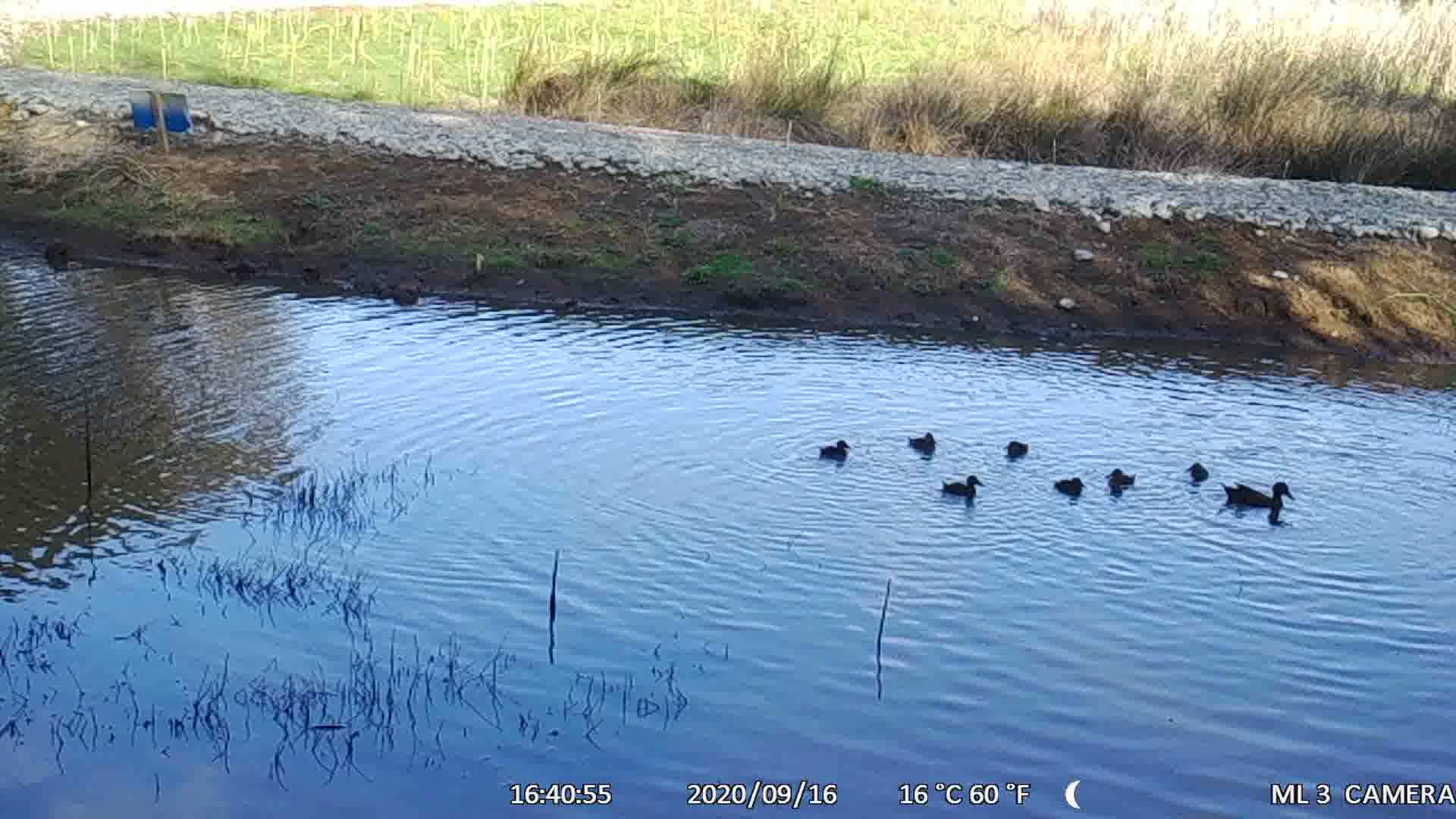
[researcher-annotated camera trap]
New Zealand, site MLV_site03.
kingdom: Animalia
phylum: Chordata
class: Aves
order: Anseriformes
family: Anatidae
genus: Anas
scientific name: Anas chlorotis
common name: brown teal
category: pateke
Pateke (brown teal) (Anas chlorotis).